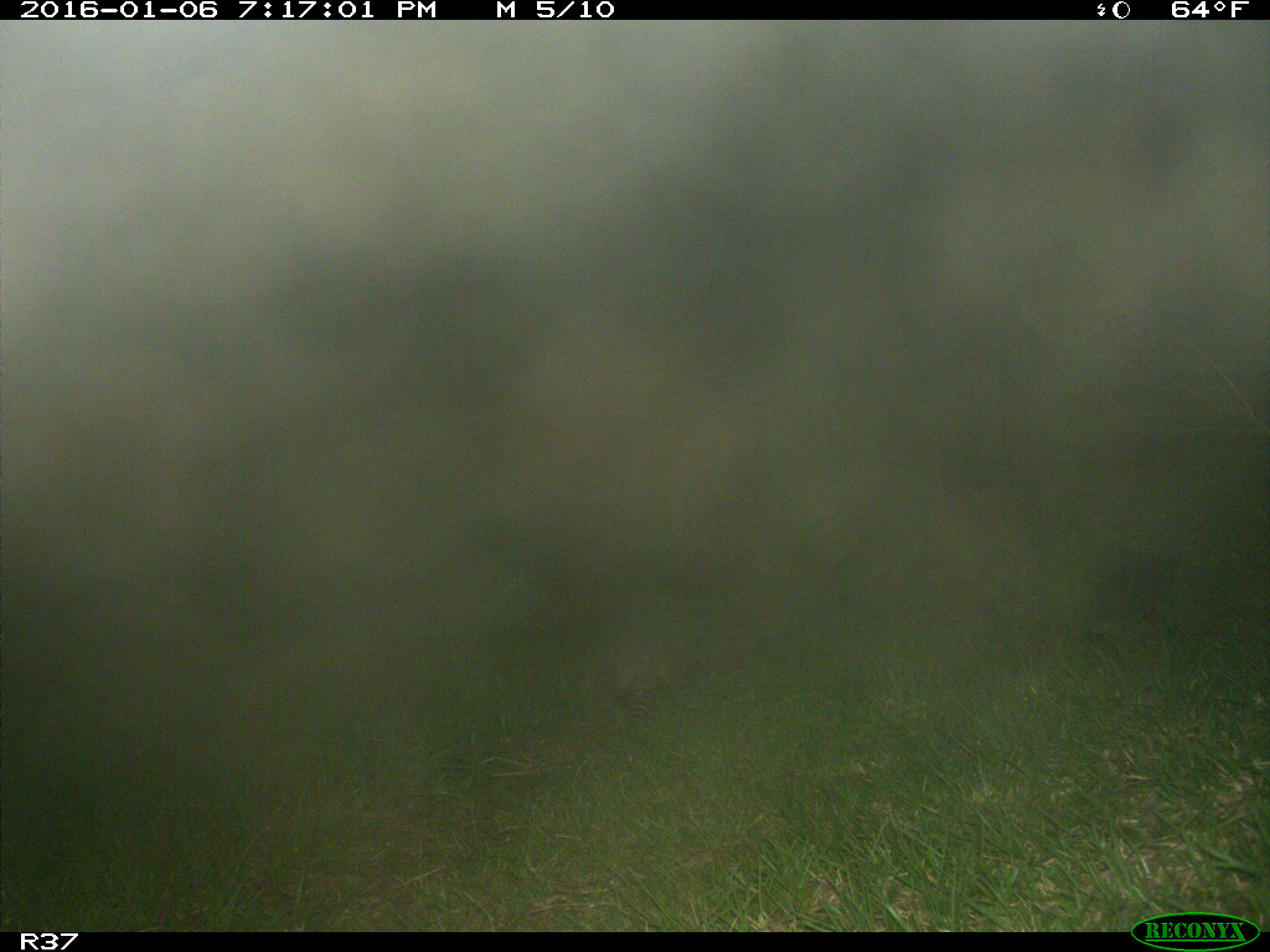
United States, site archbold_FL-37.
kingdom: Animalia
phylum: Chordata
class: Mammalia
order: Cingulata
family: Dasypodidae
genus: Dasypus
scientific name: Dasypus novemcinctus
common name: nine-banded armadillo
Dasypus novemcinctus (nine-banded armadillo).